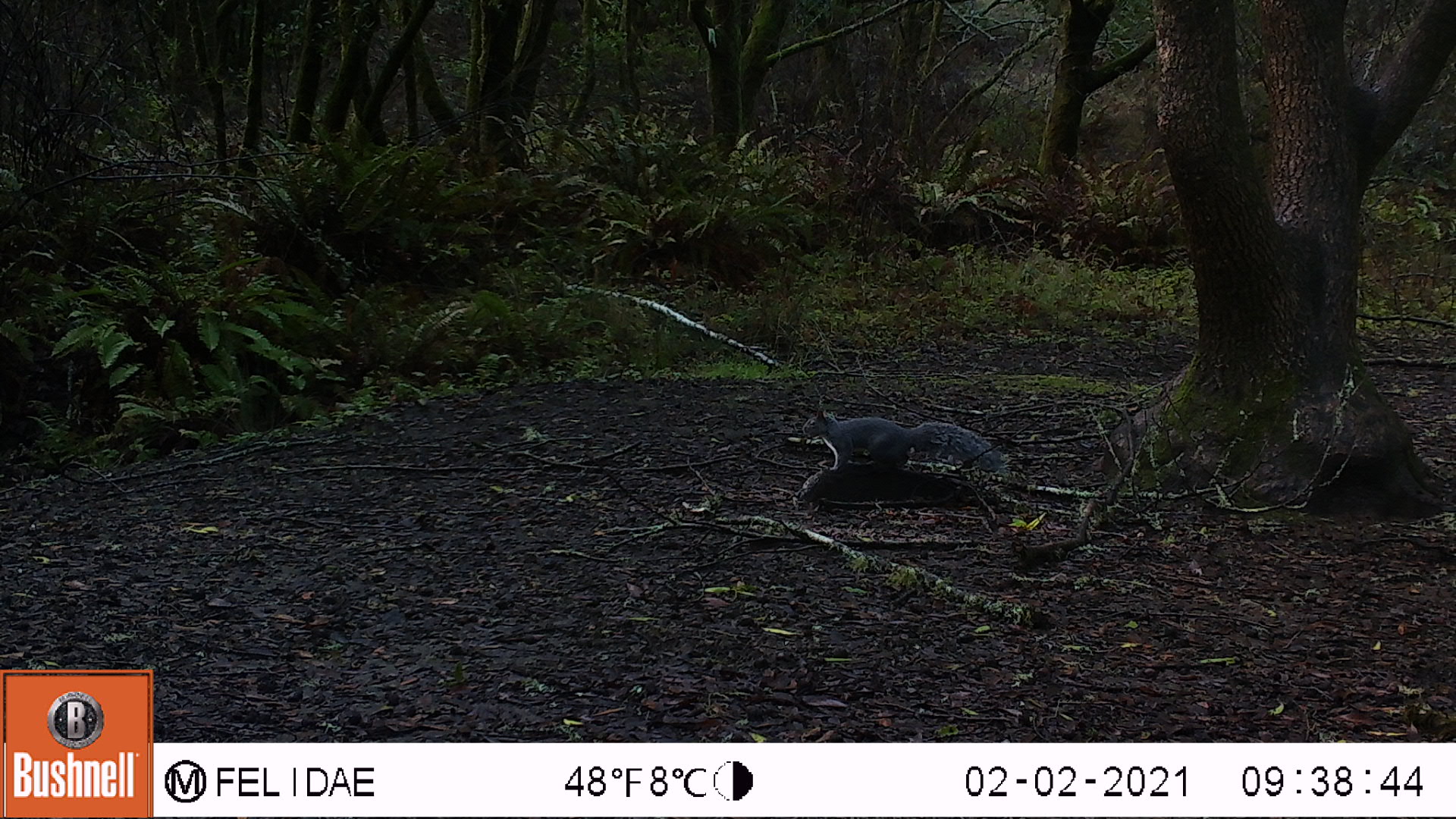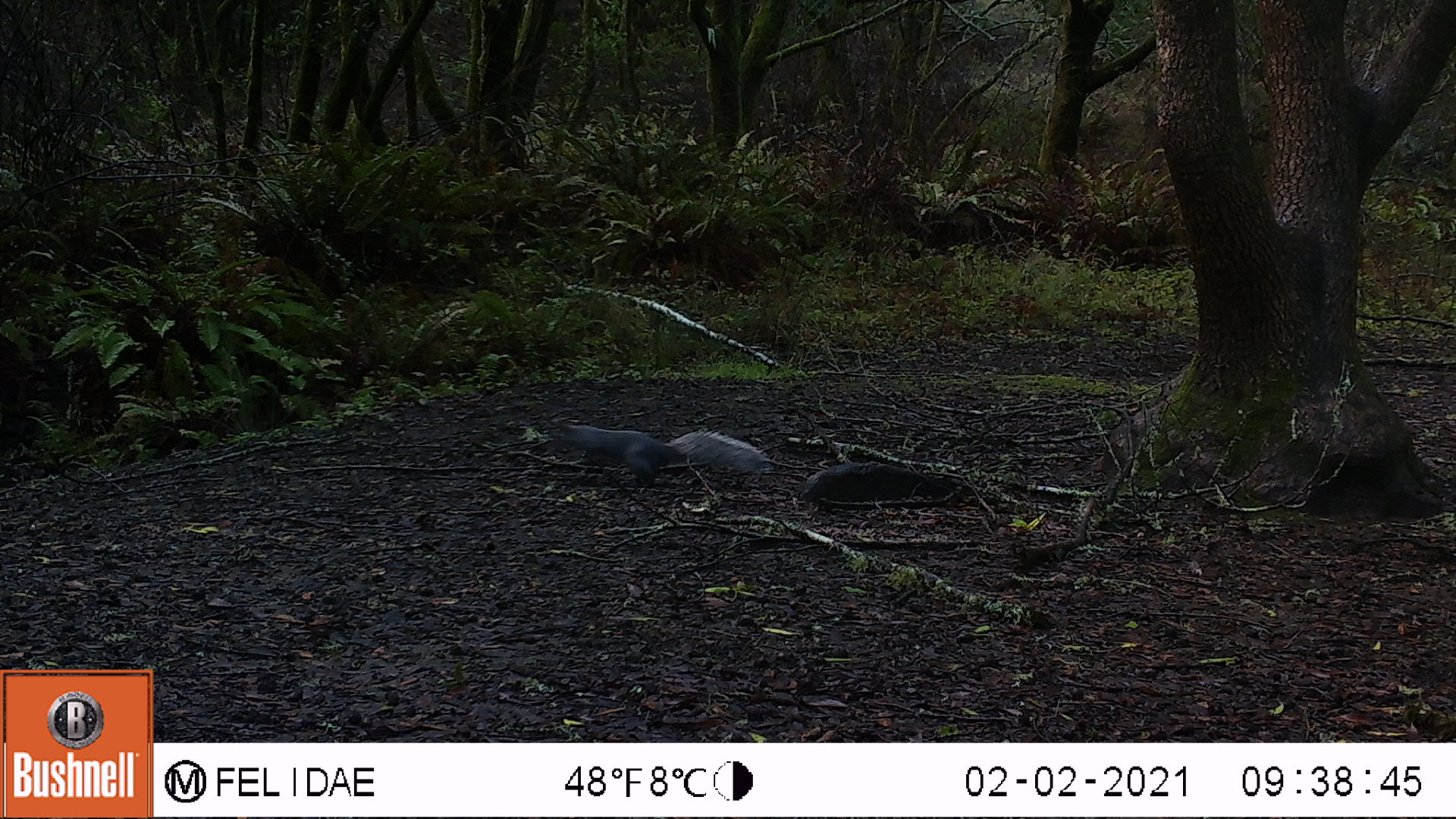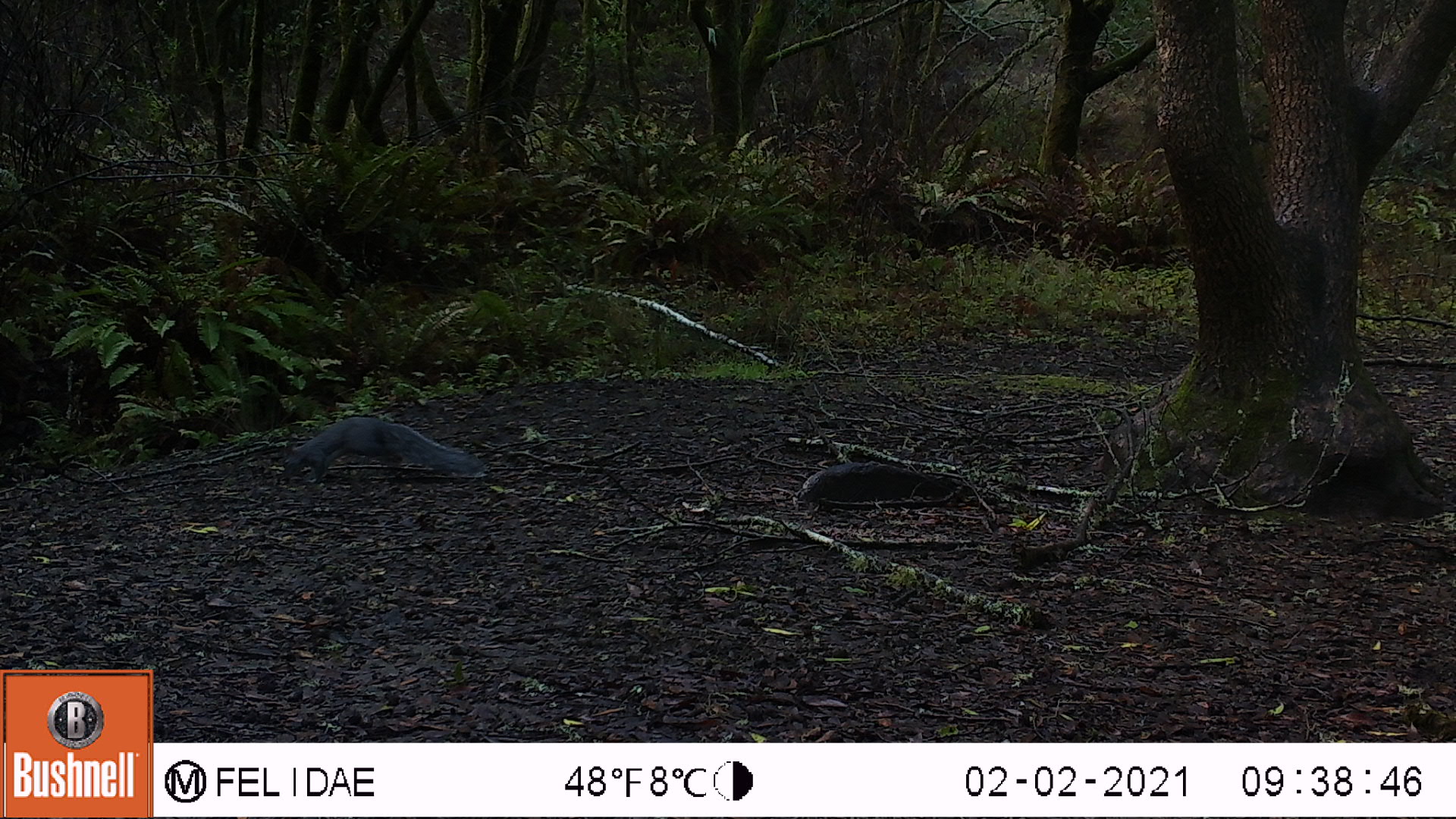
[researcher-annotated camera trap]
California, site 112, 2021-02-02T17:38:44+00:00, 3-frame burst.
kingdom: Animalia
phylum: Chordata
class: Mammalia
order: Rodentia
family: Sciuridae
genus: Sciurus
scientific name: Sciurus griseus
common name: western gray squirrel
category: western grey squirrel